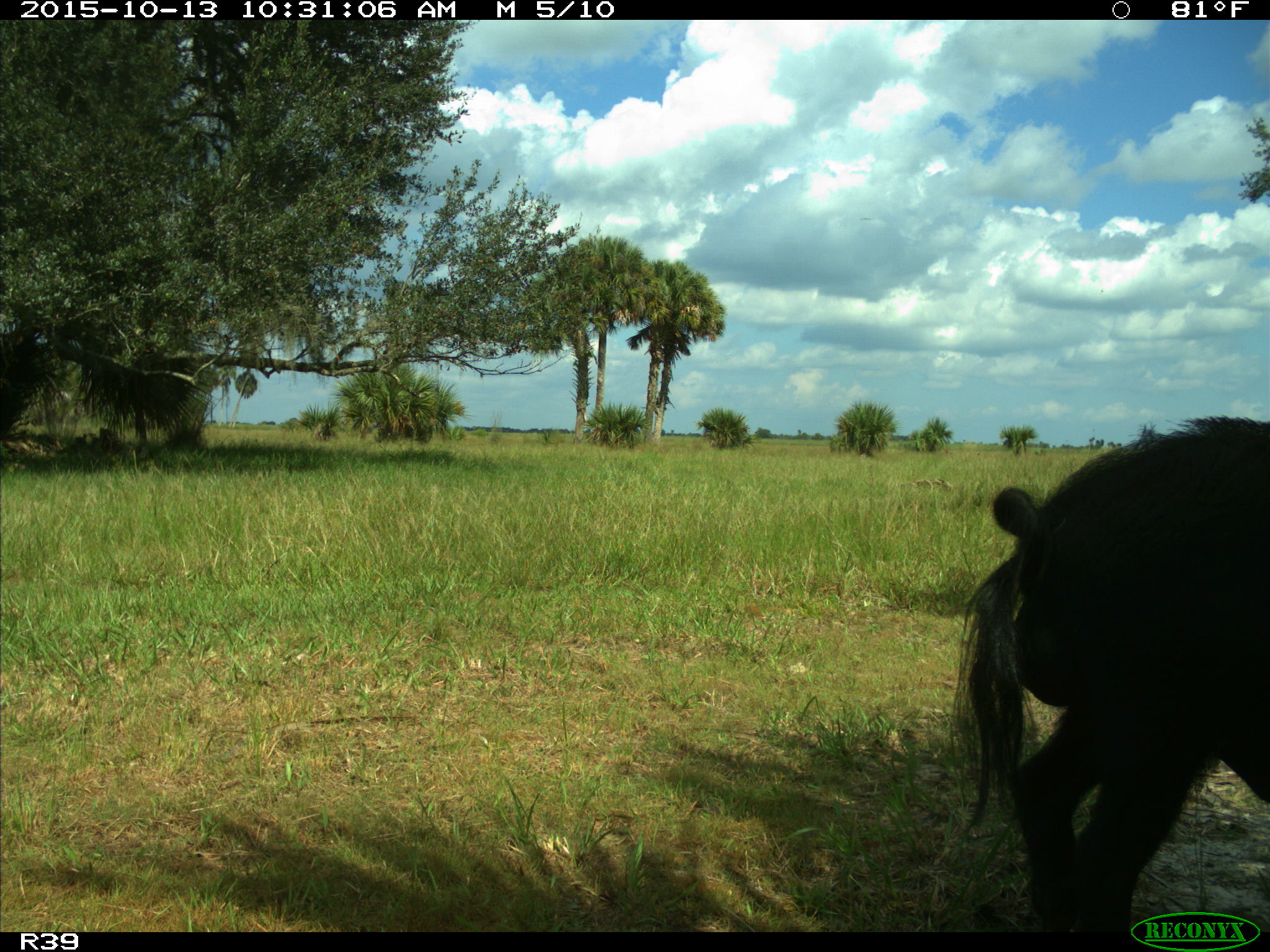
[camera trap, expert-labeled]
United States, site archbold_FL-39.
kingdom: Animalia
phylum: Chordata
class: Mammalia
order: Artiodactyla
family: Suidae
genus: Sus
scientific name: Sus scrofa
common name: wild boar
Sus scrofa (wild boar).